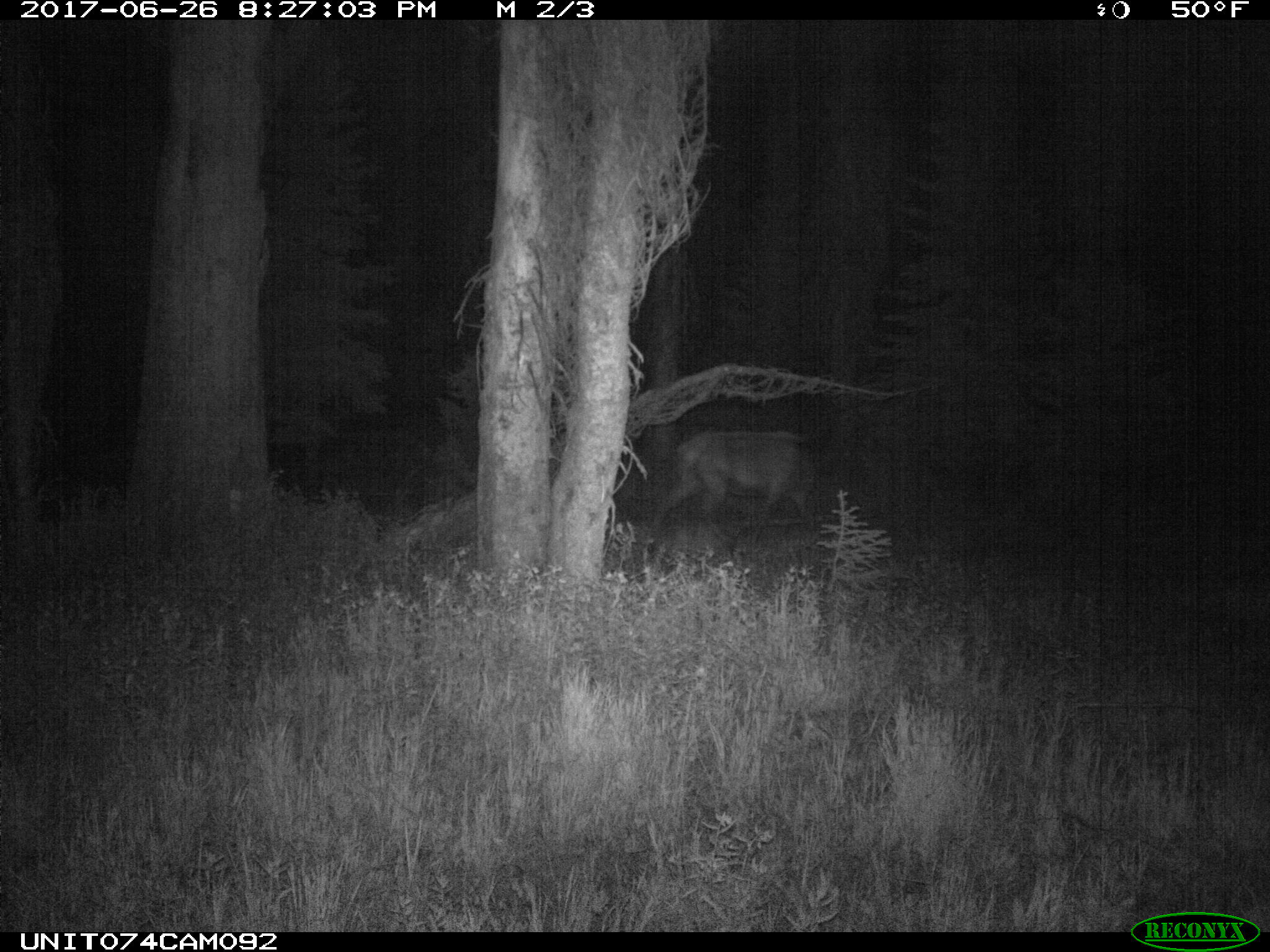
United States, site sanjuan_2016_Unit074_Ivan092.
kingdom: Animalia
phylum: Chordata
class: Mammalia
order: Artiodactyla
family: Cervidae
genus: Cervus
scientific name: Cervus elaphus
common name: red deer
Cervus elaphus (red deer).